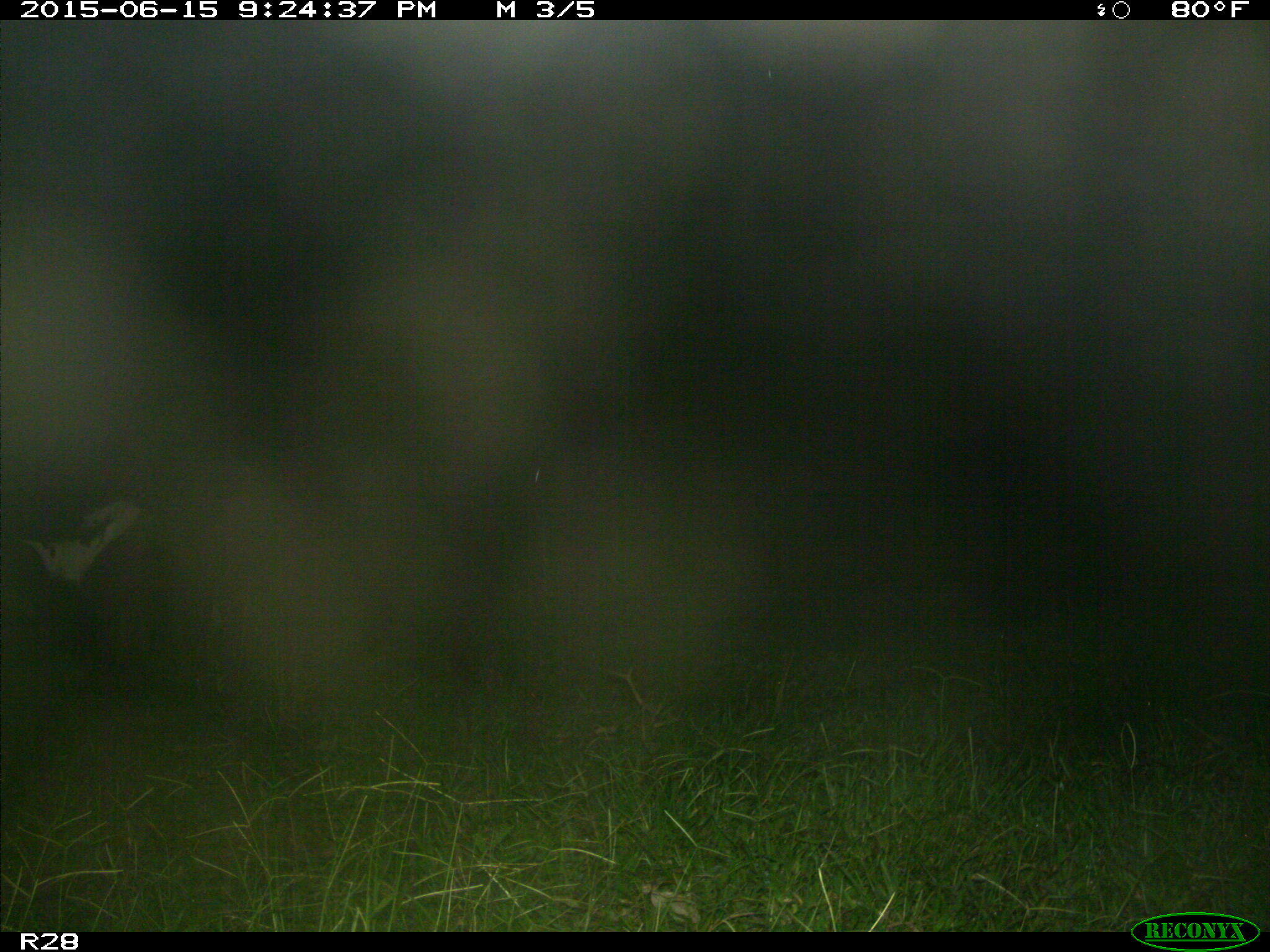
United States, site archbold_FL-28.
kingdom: Animalia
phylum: Chordata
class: Mammalia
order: Artiodactyla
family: Bovidae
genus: Bos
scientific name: Bos taurus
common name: domestic cow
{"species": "Bos taurus (domestic cow)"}